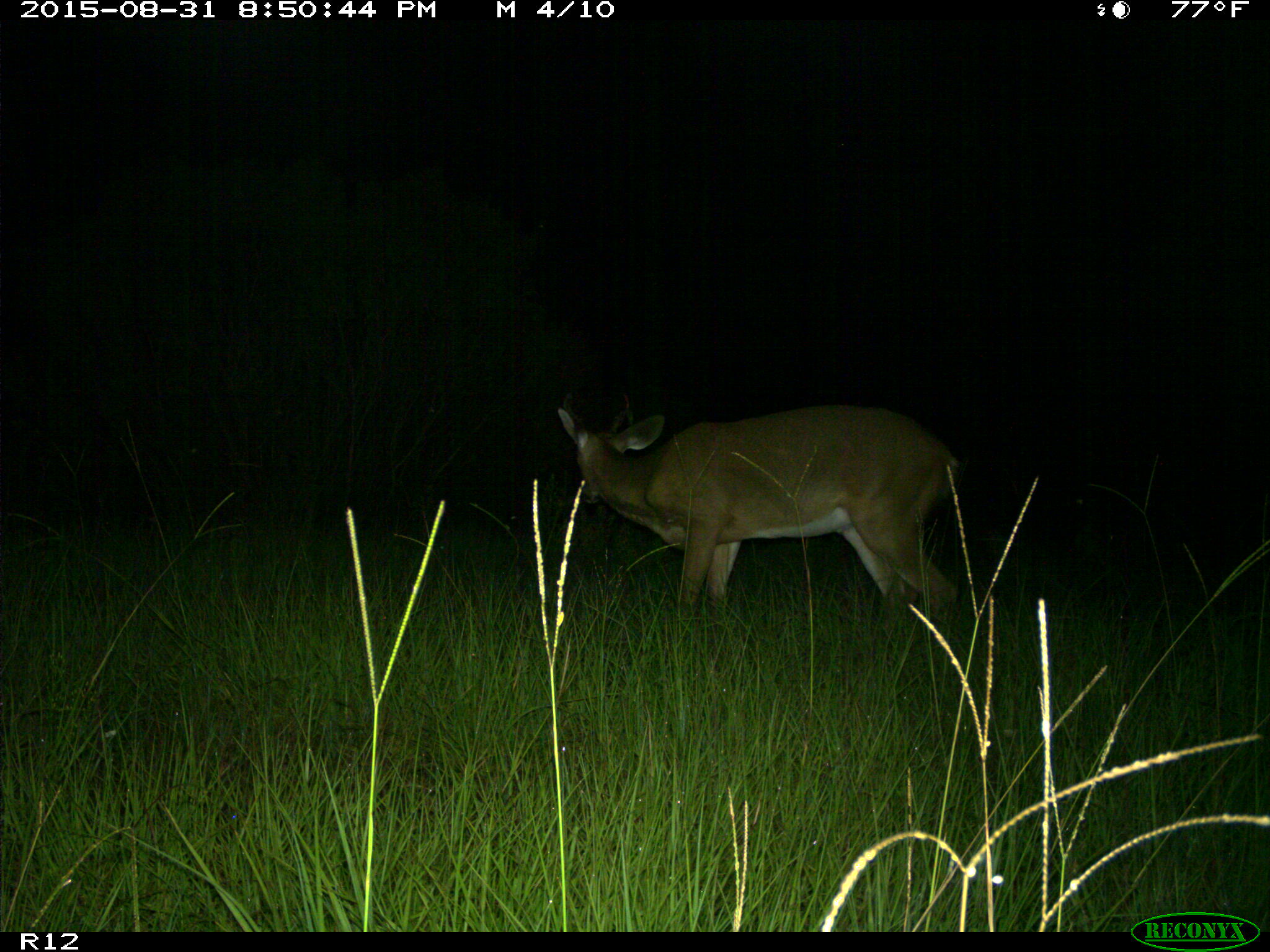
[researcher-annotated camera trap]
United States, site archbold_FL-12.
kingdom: Animalia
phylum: Chordata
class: Mammalia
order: Artiodactyla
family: Cervidae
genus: Odocoileus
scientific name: Odocoileus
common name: deer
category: unidentified deer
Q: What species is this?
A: Unidentified deer (deer) (Odocoileus).